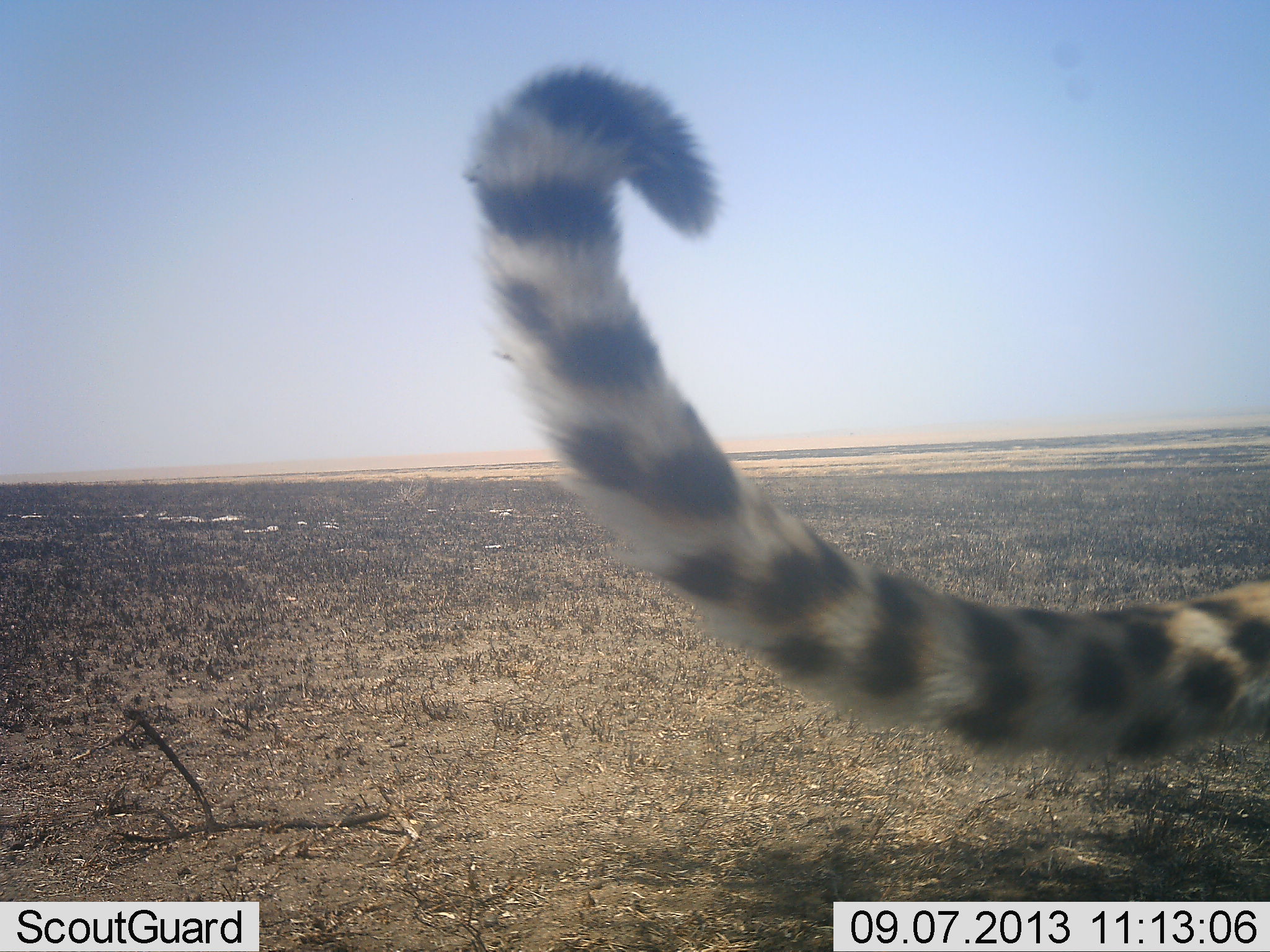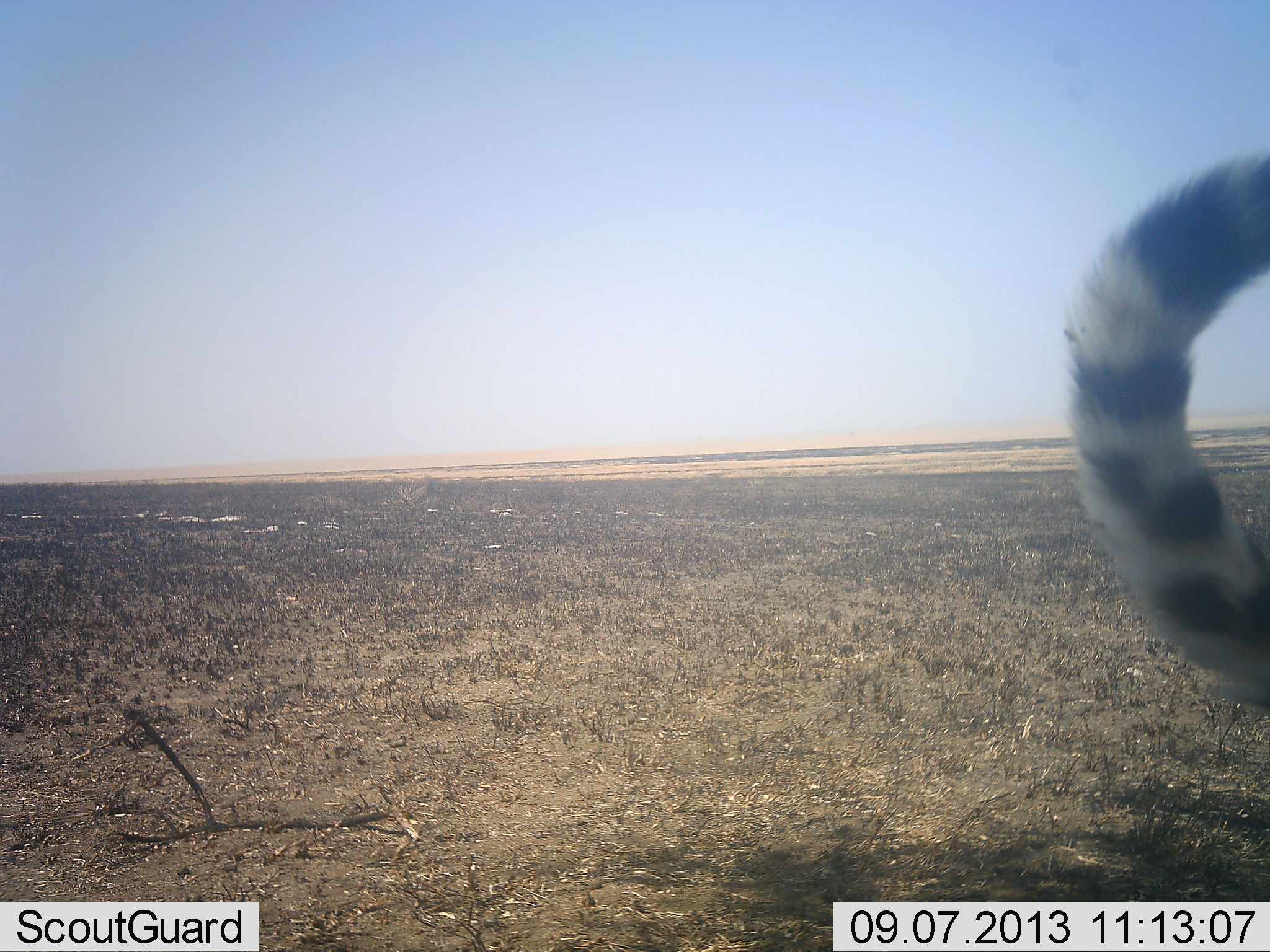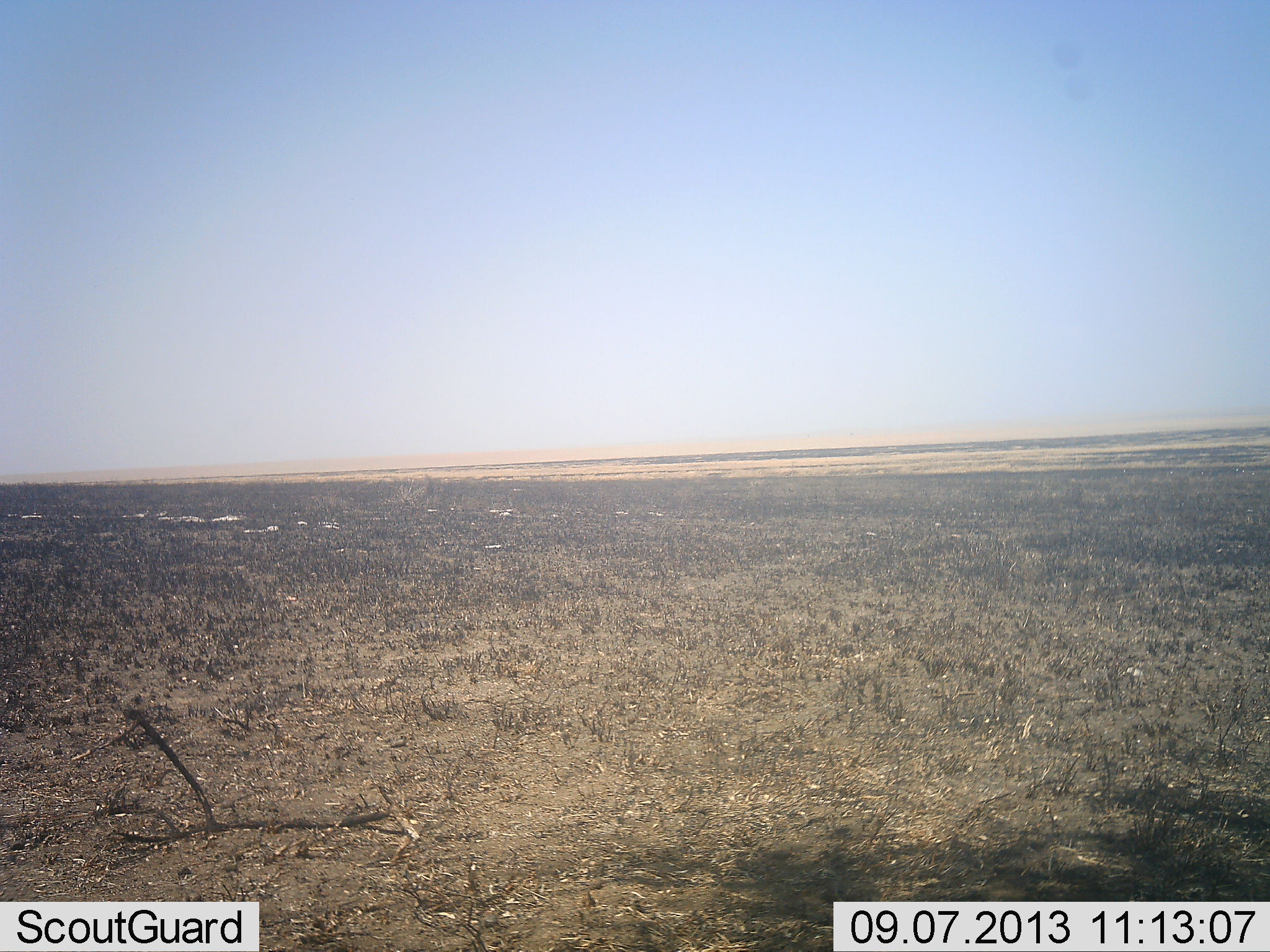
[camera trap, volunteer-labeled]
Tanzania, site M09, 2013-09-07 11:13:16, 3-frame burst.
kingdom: Animalia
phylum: Chordata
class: Mammalia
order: Carnivora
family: Felidae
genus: Acinonyx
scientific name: Acinonyx jubatus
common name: cheetah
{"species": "cheetah (Acinonyx jubatus)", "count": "1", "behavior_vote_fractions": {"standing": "20%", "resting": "10%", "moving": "80%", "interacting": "0%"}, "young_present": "0%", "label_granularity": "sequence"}